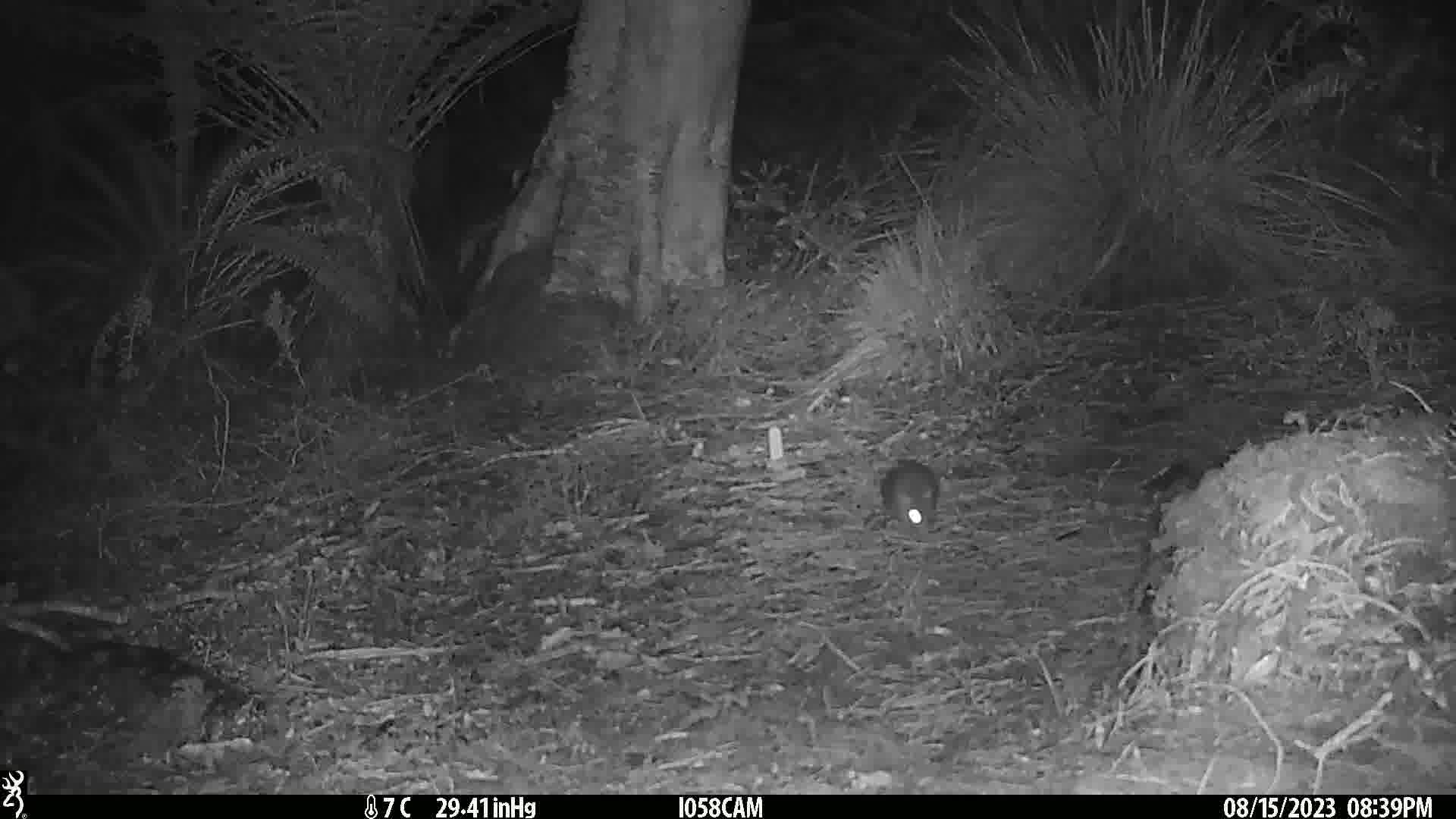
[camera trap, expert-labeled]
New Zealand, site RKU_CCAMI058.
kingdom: Animalia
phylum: Chordata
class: Mammalia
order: Rodentia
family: Muridae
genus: Rattus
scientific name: Rattus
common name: rat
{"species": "rat (Rattus)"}